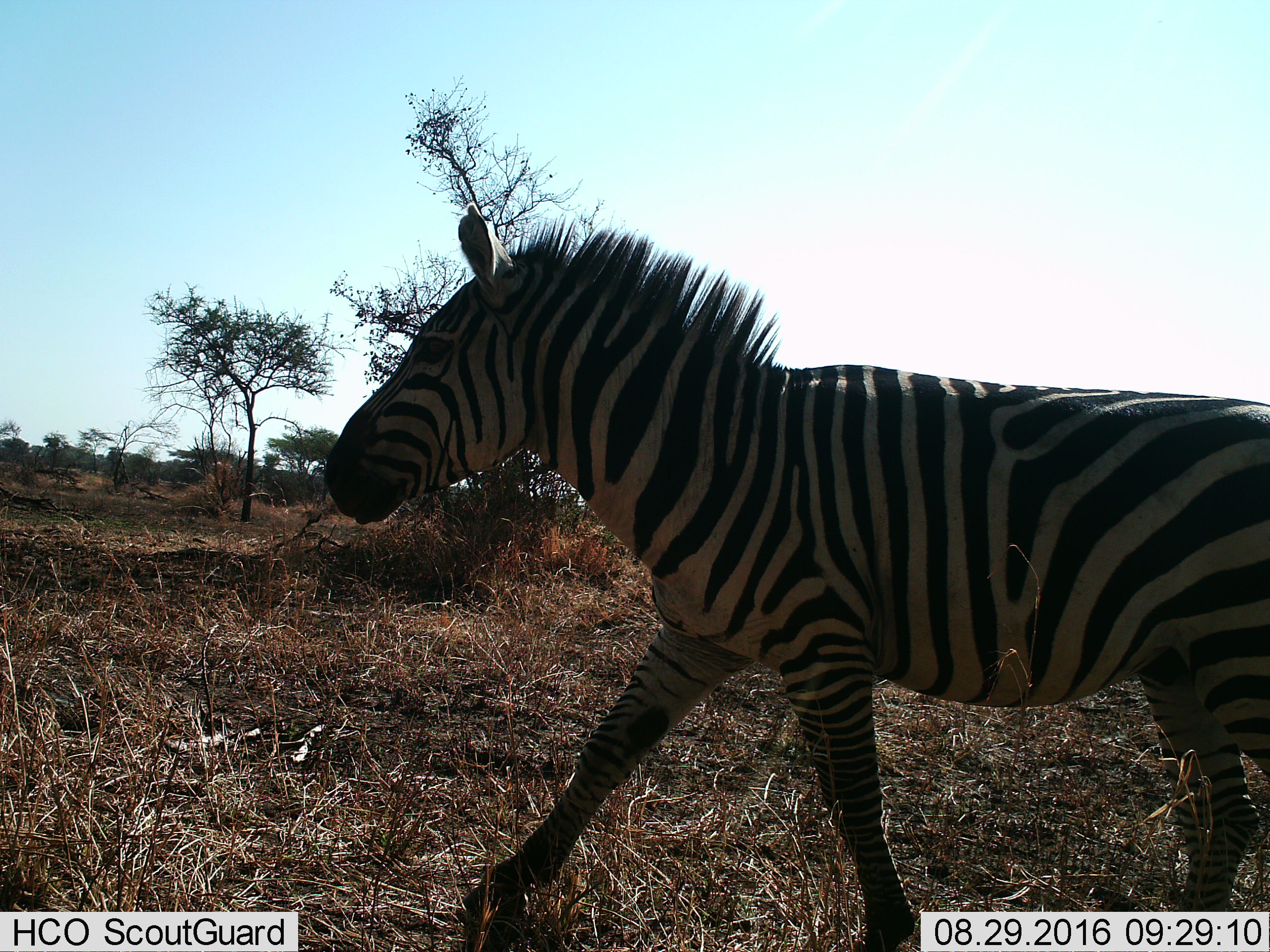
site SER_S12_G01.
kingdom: Animalia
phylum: Chordata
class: Mammalia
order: Perissodactyla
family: Equidae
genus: Equus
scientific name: Equus quagga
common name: plains zebra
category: zebraplains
Zebraplains (plains zebra) (Equus quagga), count 1. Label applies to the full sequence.